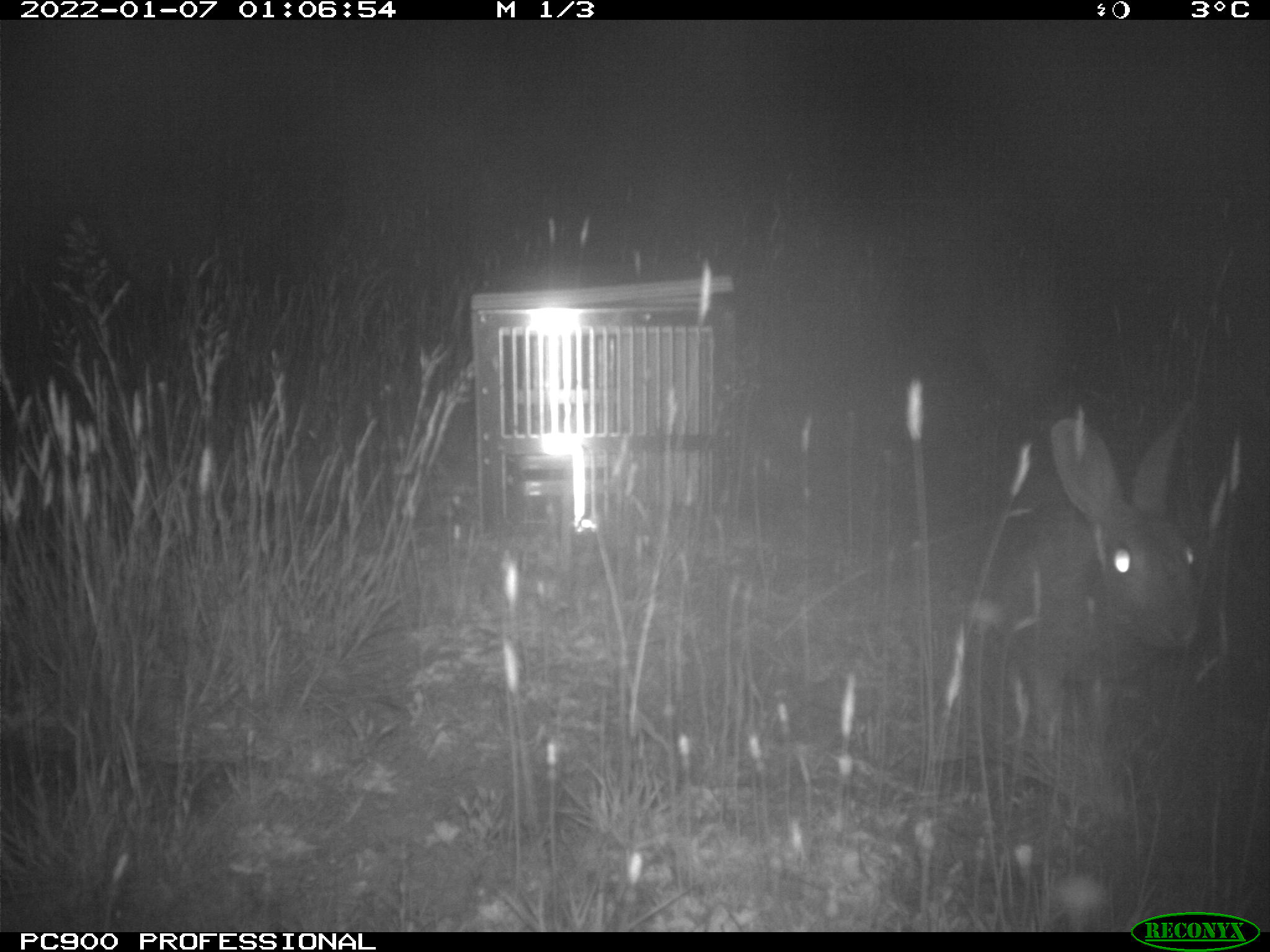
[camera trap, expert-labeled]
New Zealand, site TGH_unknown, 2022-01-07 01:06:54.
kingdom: Animalia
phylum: Chordata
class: Mammalia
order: Lagomorpha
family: Leporidae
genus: Oryctolagus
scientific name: Oryctolagus cuniculus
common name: european rabbit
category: rabbit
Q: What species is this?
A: Rabbit (european rabbit) (Oryctolagus cuniculus).